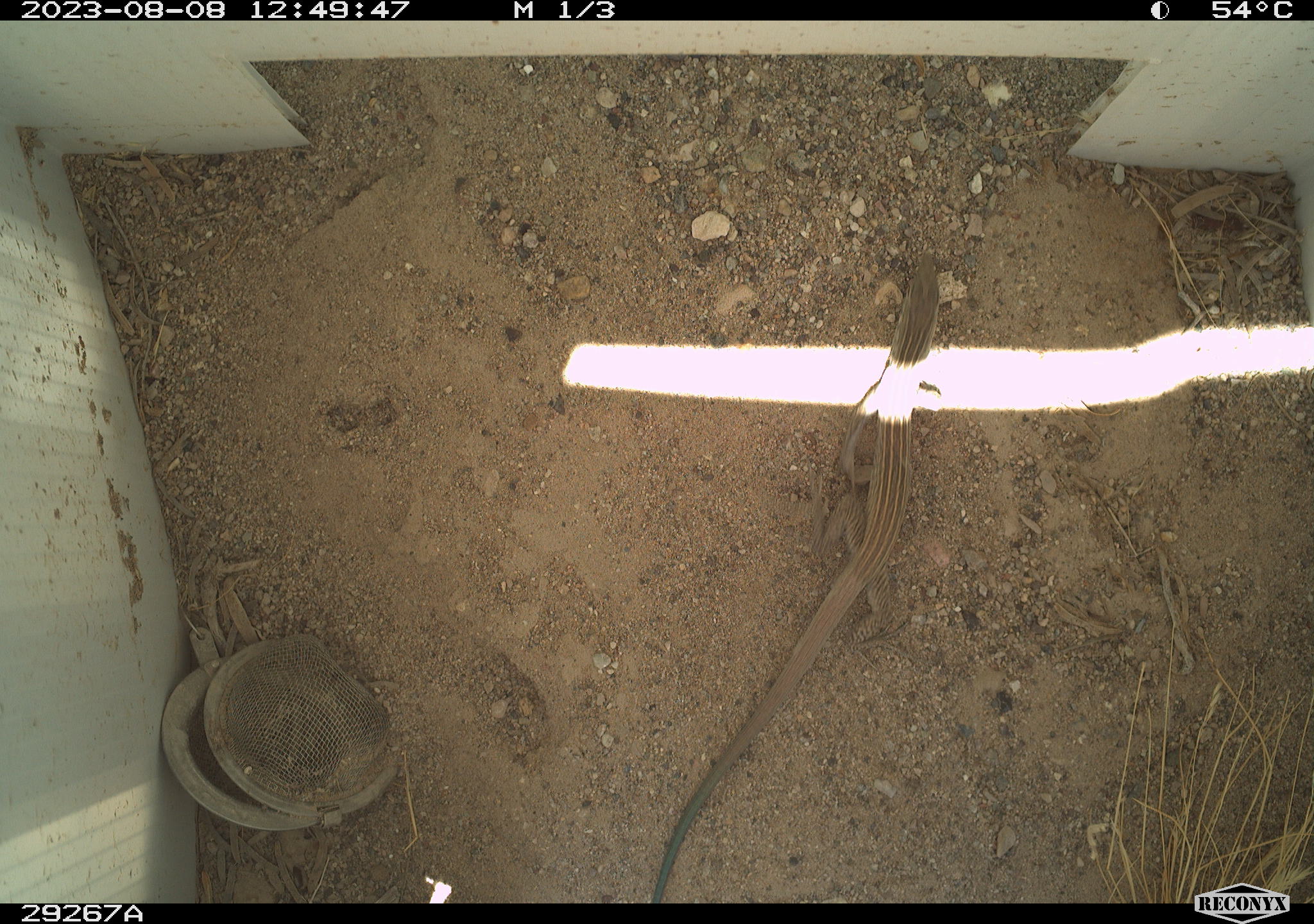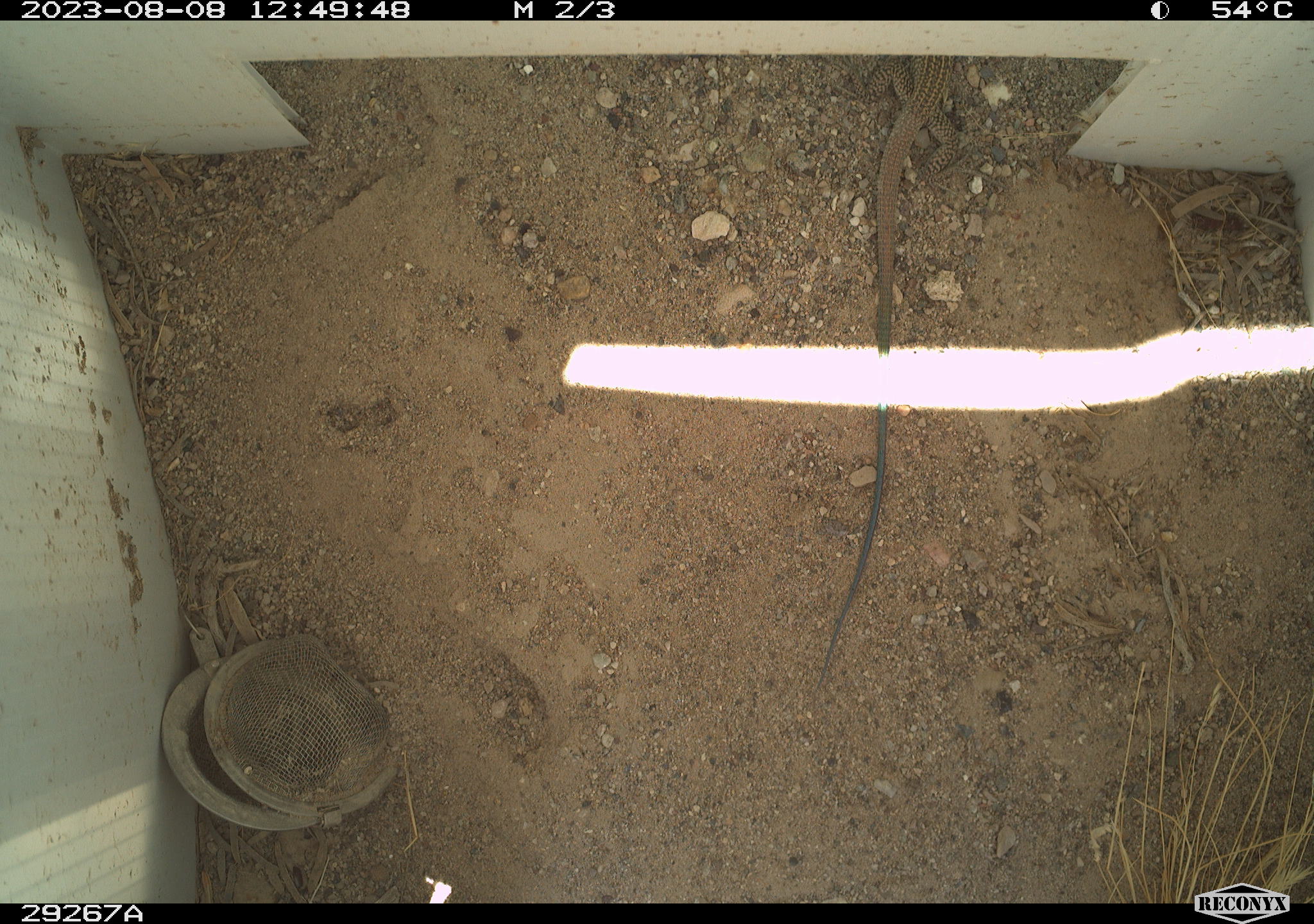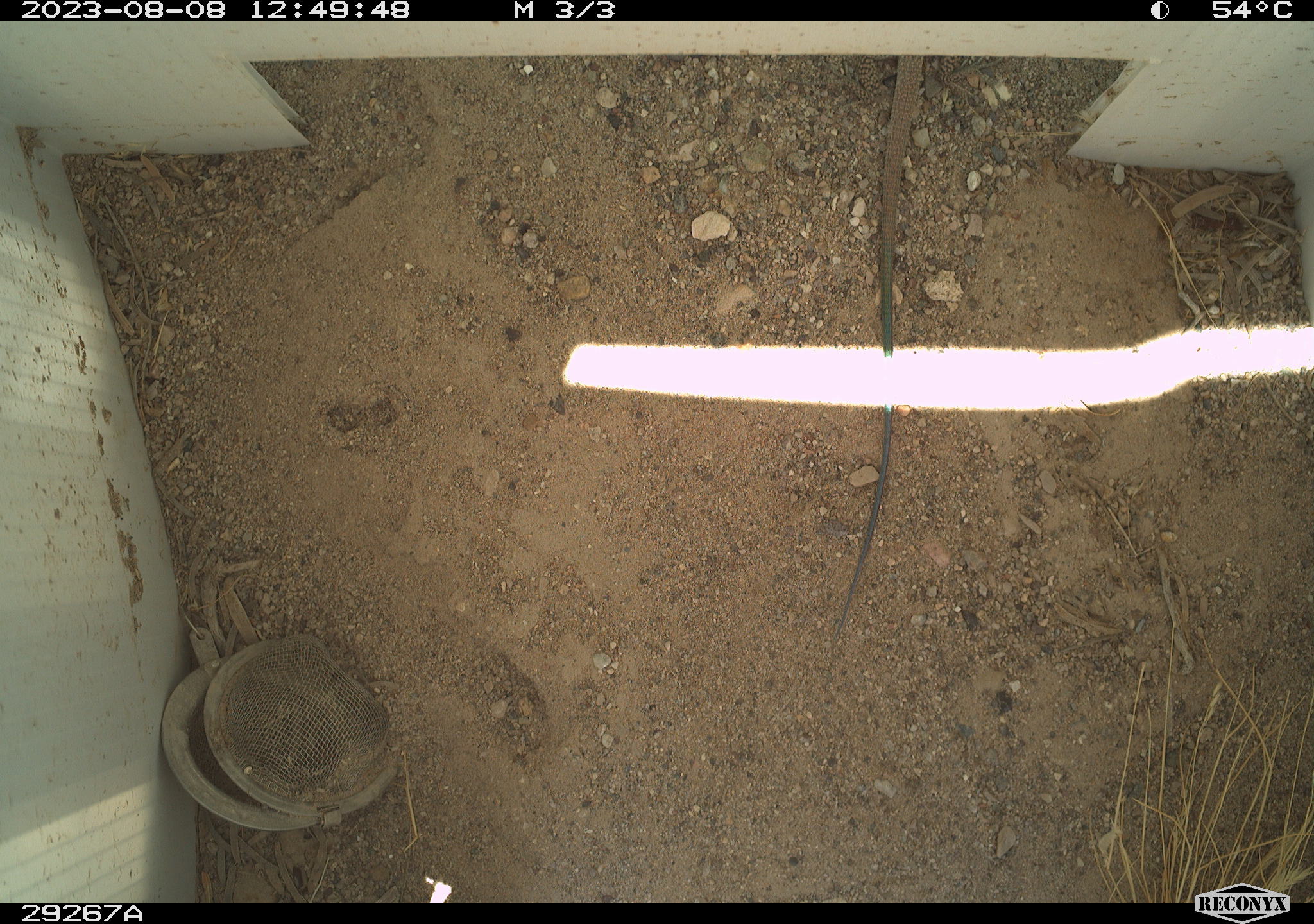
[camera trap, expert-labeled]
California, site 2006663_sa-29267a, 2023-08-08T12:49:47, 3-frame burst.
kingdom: Animalia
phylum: Chordata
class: Reptilia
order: Squamata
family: Teiidae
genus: Aspidoscelis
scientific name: Aspidoscelis tigris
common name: western whiptail